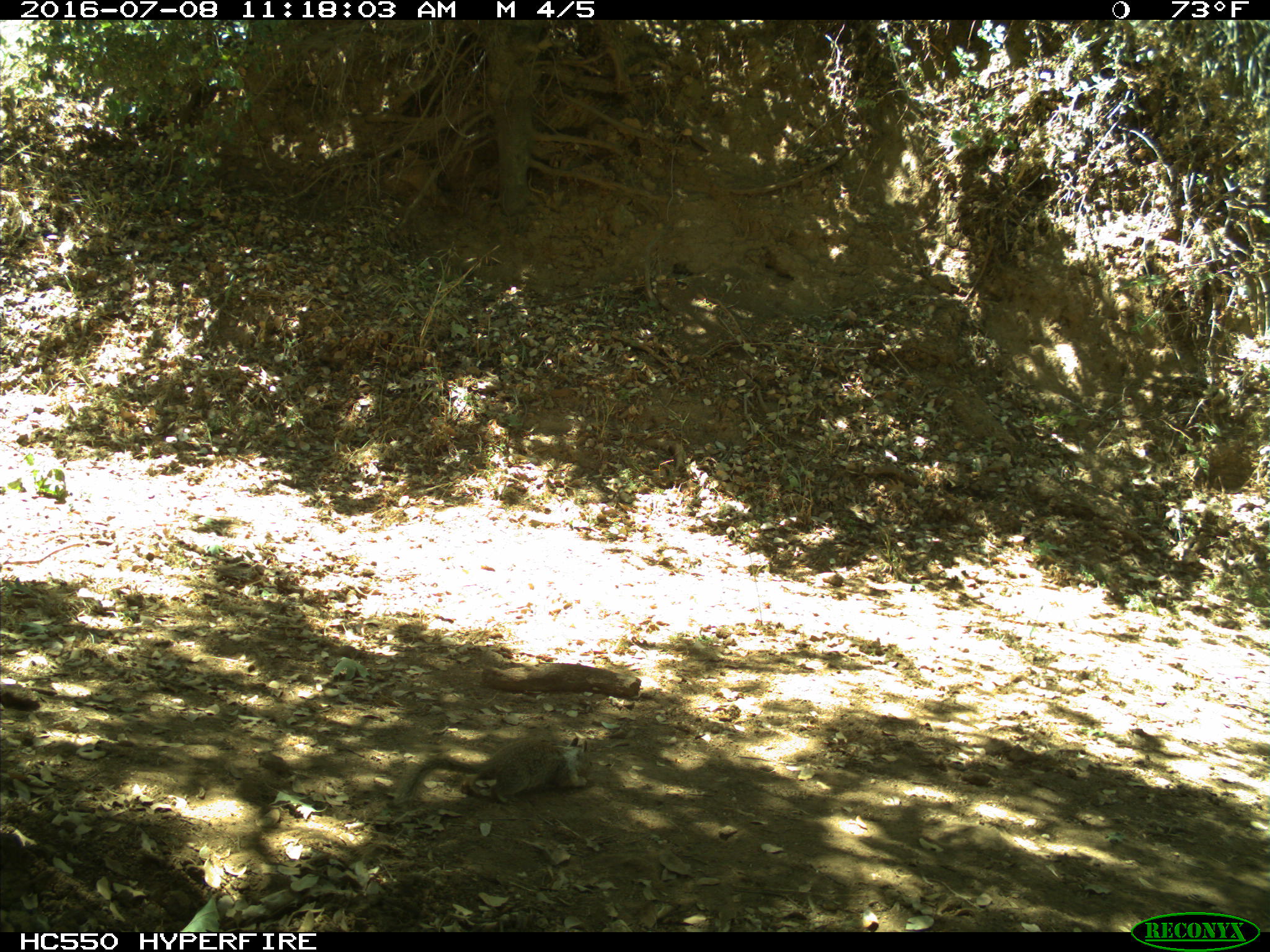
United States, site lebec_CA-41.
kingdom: Animalia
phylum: Chordata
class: Mammalia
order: Rodentia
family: Sciuridae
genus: Otospermophilus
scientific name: Otospermophilus beecheyi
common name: california ground squirrel